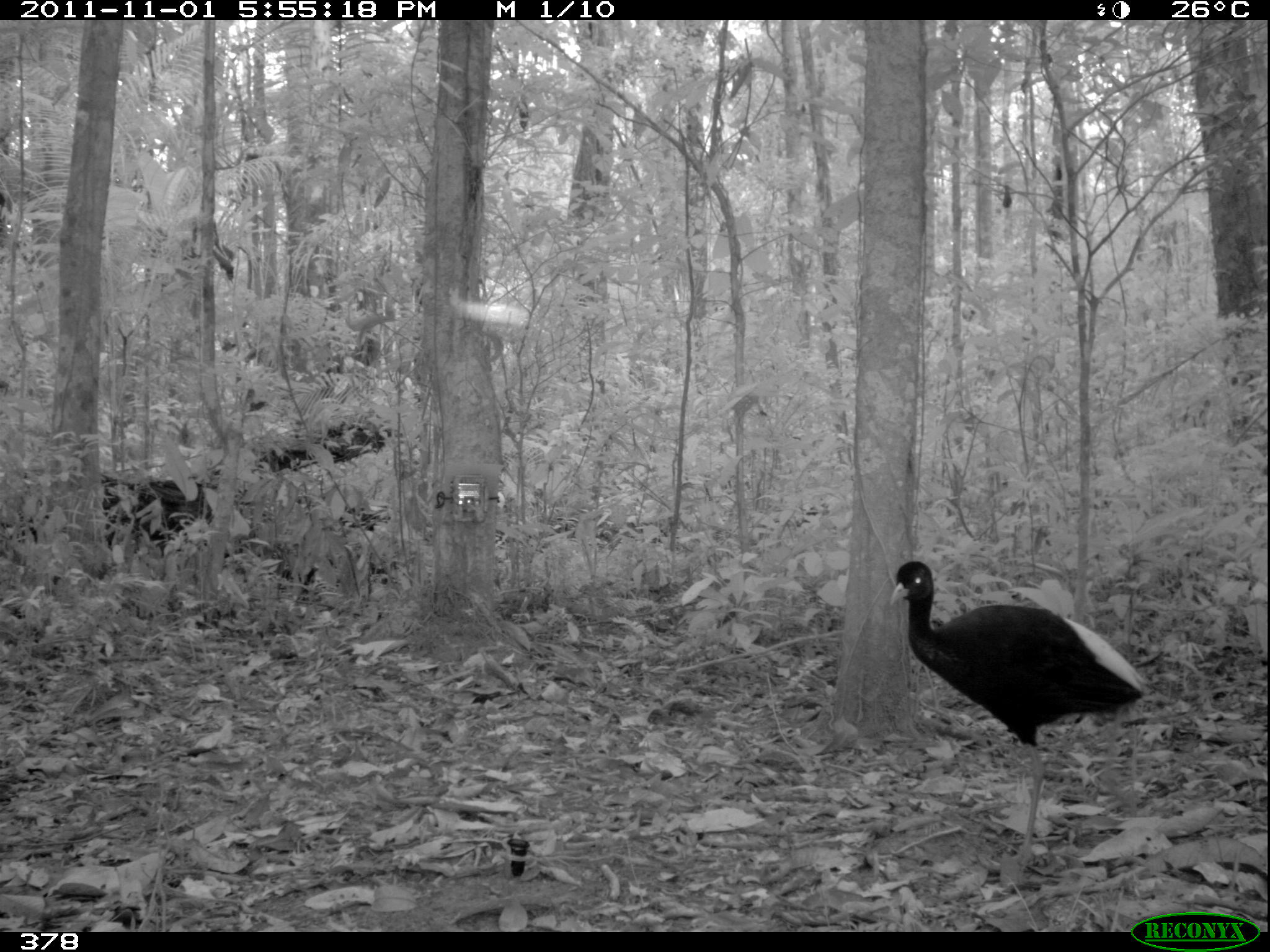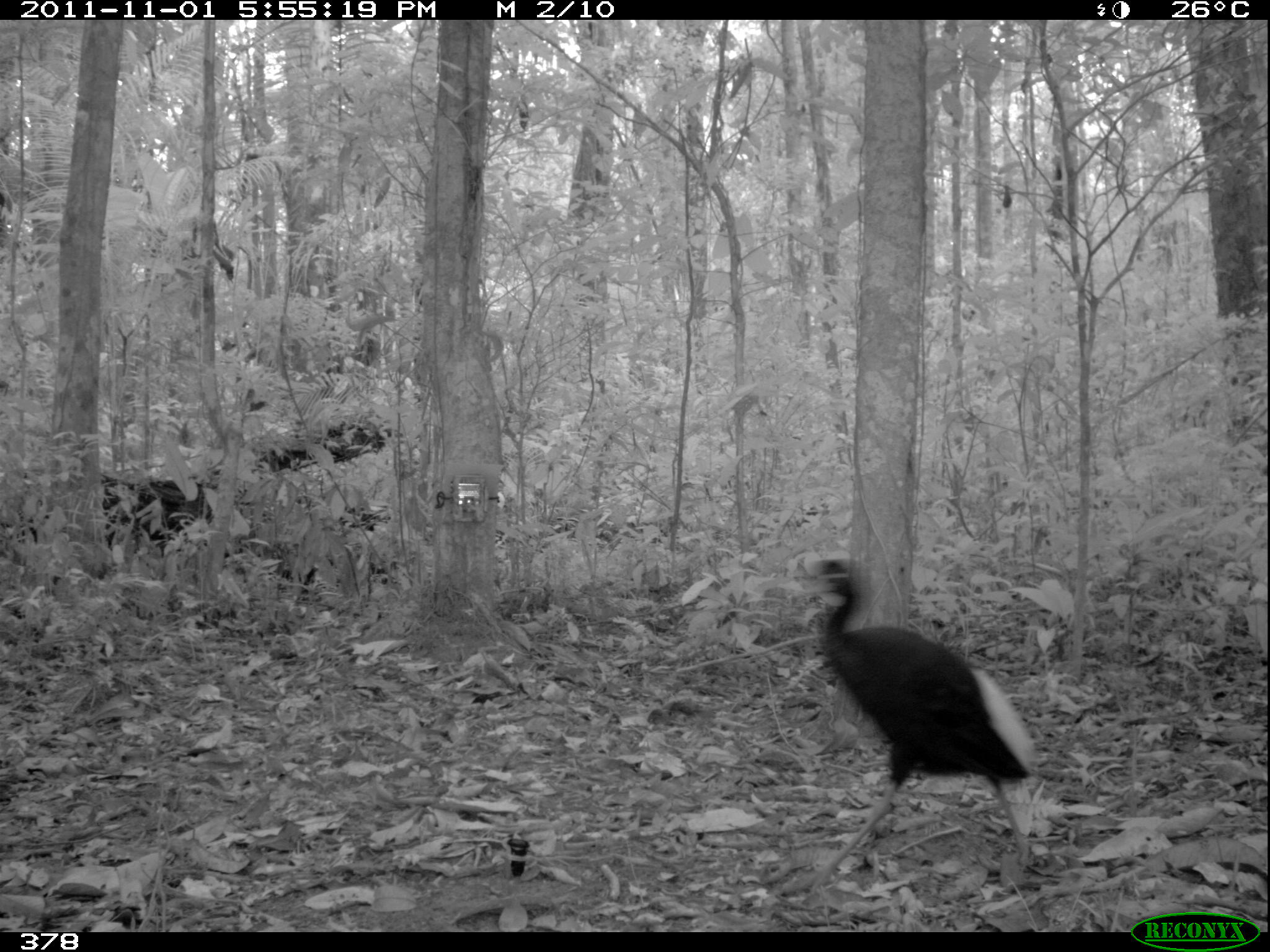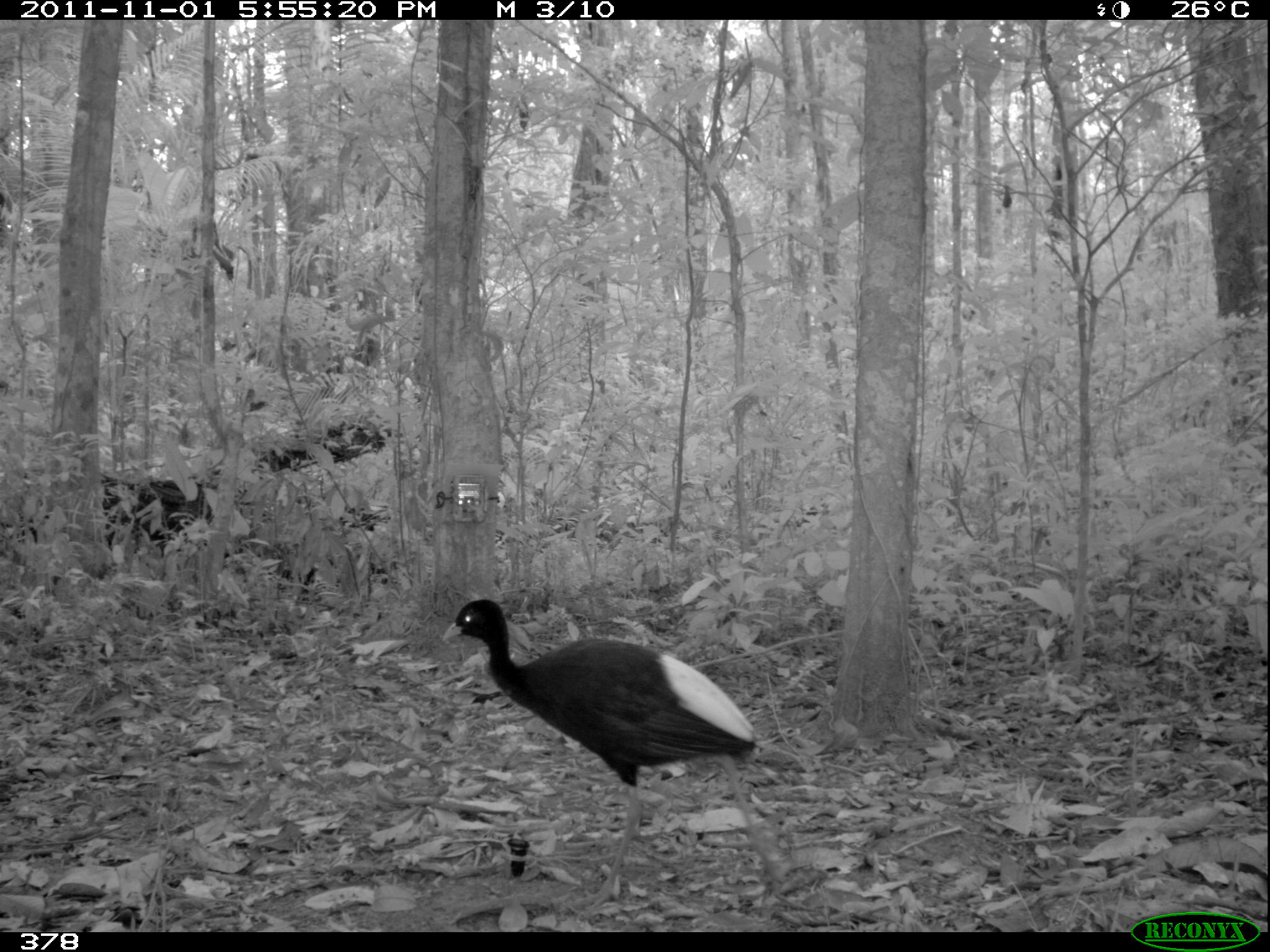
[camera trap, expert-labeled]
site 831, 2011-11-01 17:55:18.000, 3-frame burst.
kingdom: Animalia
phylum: Chordata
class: Aves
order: Gruiformes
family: Psophiidae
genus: Psophia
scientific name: Psophia leucoptera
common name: pale-winged trumpeter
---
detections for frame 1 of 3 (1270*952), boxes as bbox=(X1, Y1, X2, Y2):
psophia leucoptera: bbox=(890, 560, 1150, 870)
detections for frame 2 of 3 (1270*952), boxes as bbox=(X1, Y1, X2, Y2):
psophia leucoptera: bbox=(774, 555, 1037, 902)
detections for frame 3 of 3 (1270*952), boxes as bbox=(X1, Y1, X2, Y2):
psophia leucoptera: bbox=(442, 598, 787, 912)